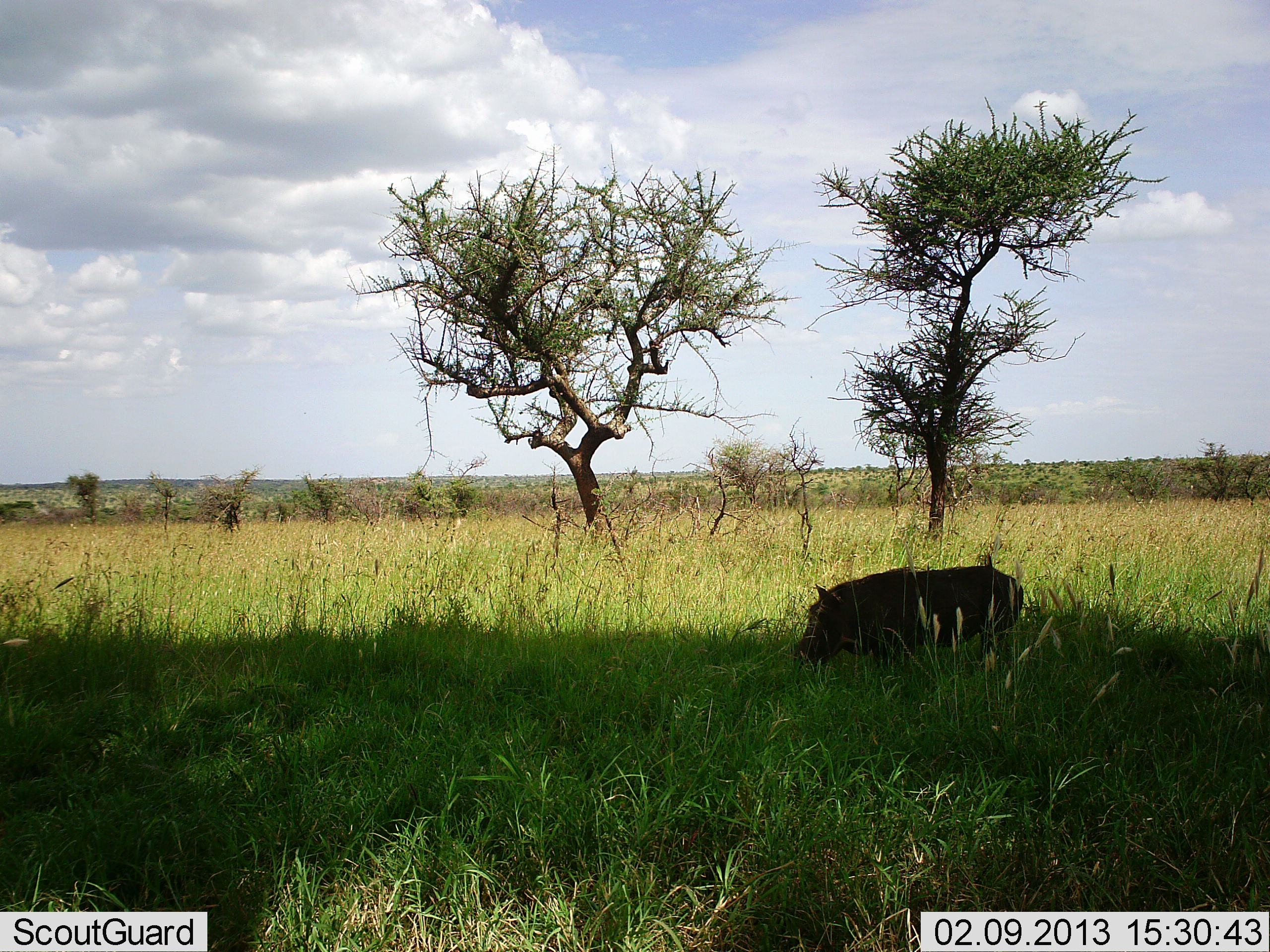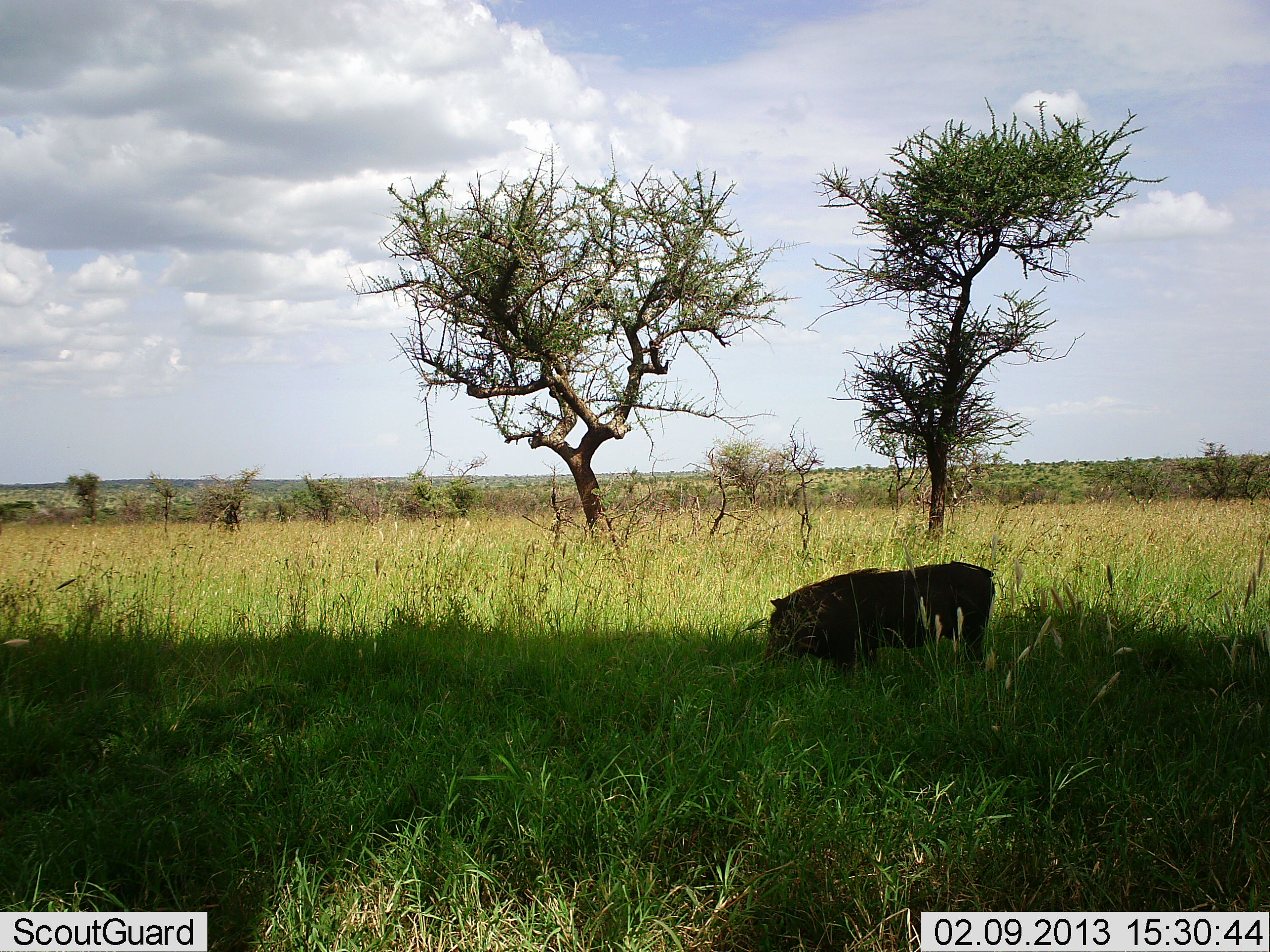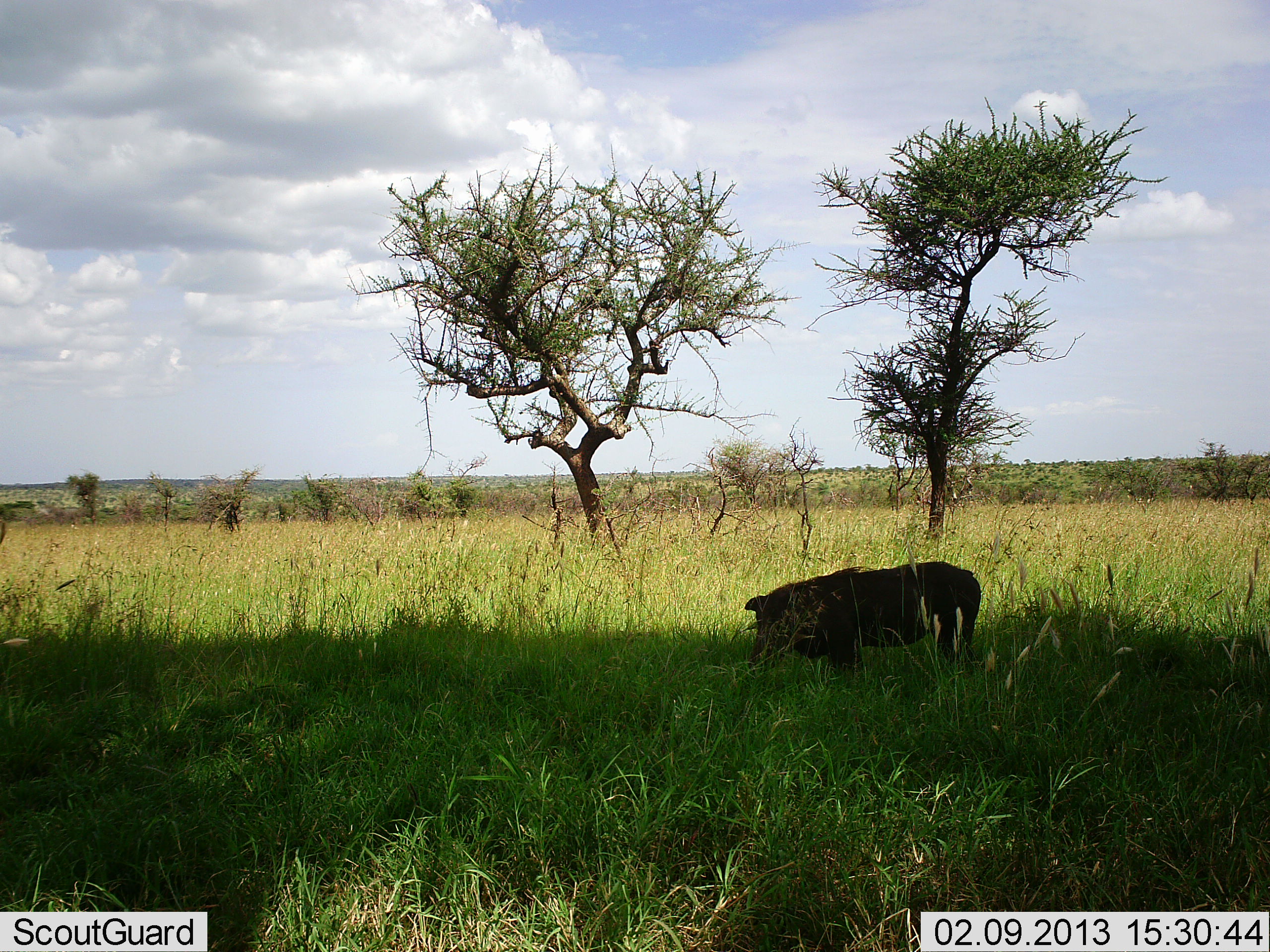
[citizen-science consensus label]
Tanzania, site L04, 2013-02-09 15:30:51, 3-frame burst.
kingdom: Animalia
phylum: Chordata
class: Mammalia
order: Artiodactyla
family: Suidae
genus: Phacochoerus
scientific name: Phacochoerus africanus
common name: warthog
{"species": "warthog (Phacochoerus africanus)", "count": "1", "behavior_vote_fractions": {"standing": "28%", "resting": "6%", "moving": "41%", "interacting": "0%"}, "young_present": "0%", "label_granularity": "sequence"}